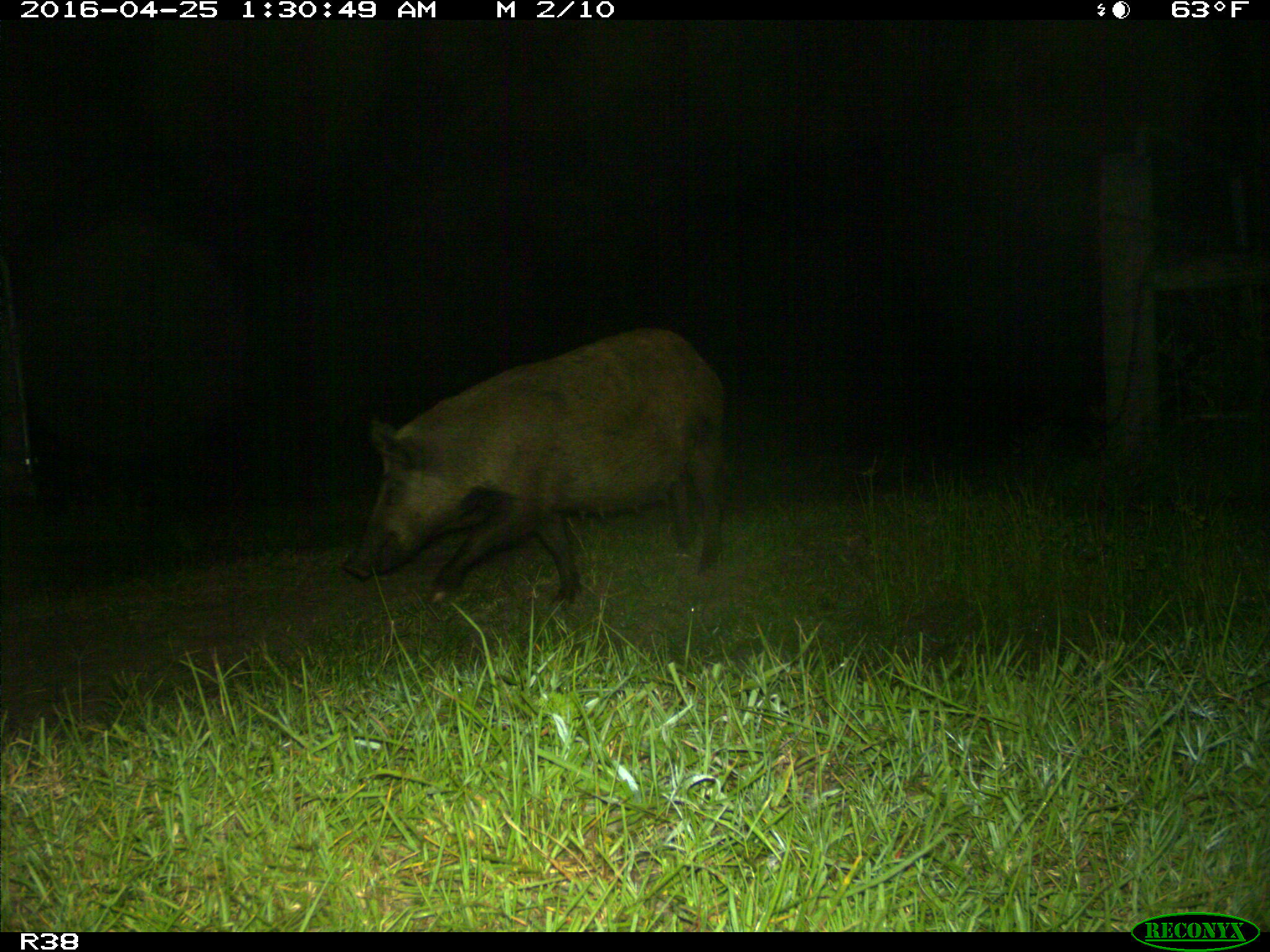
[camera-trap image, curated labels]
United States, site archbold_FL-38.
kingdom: Animalia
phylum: Chordata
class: Mammalia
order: Artiodactyla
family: Suidae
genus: Sus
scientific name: Sus scrofa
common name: wild boar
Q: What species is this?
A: Sus scrofa (wild boar).